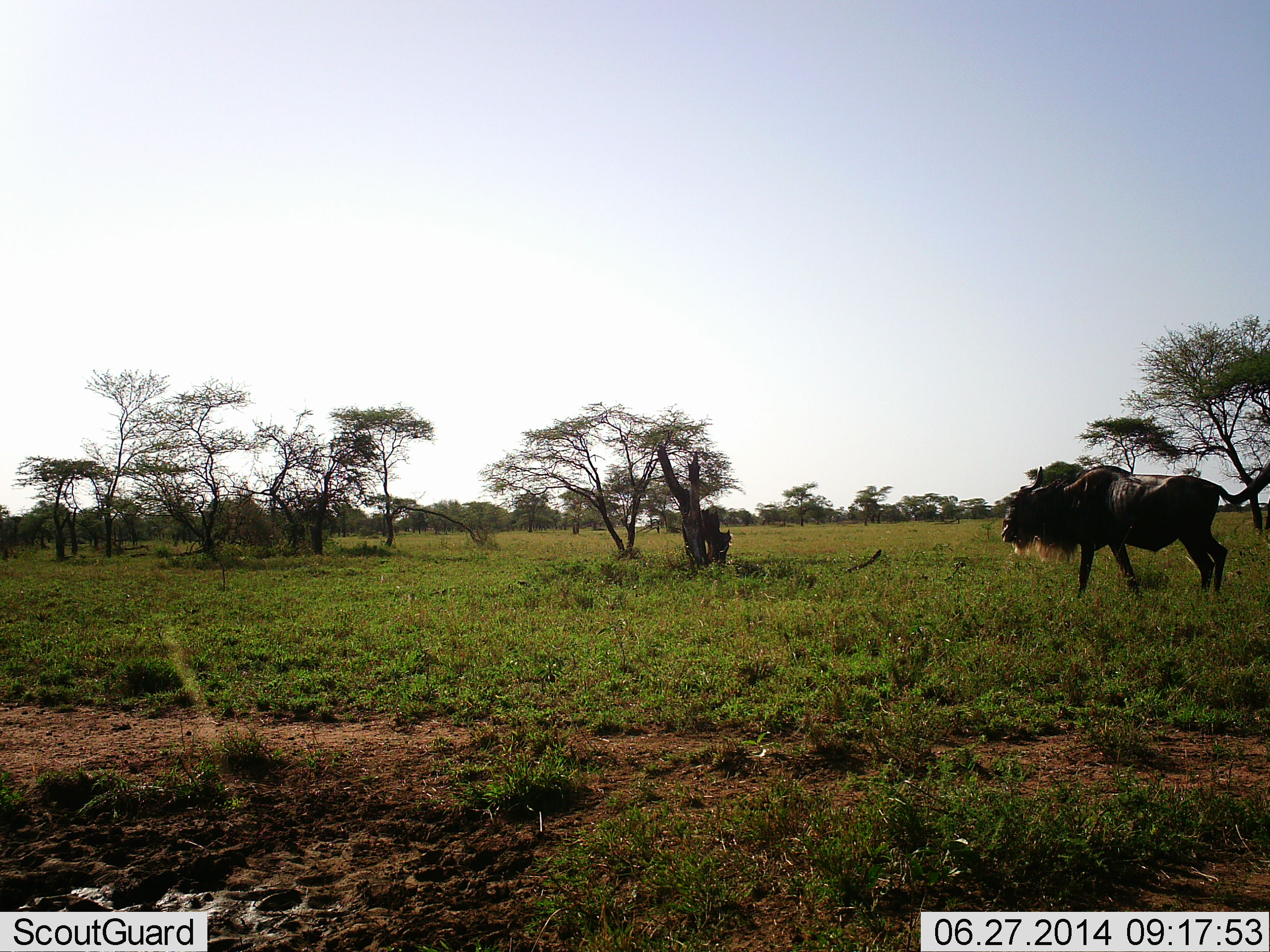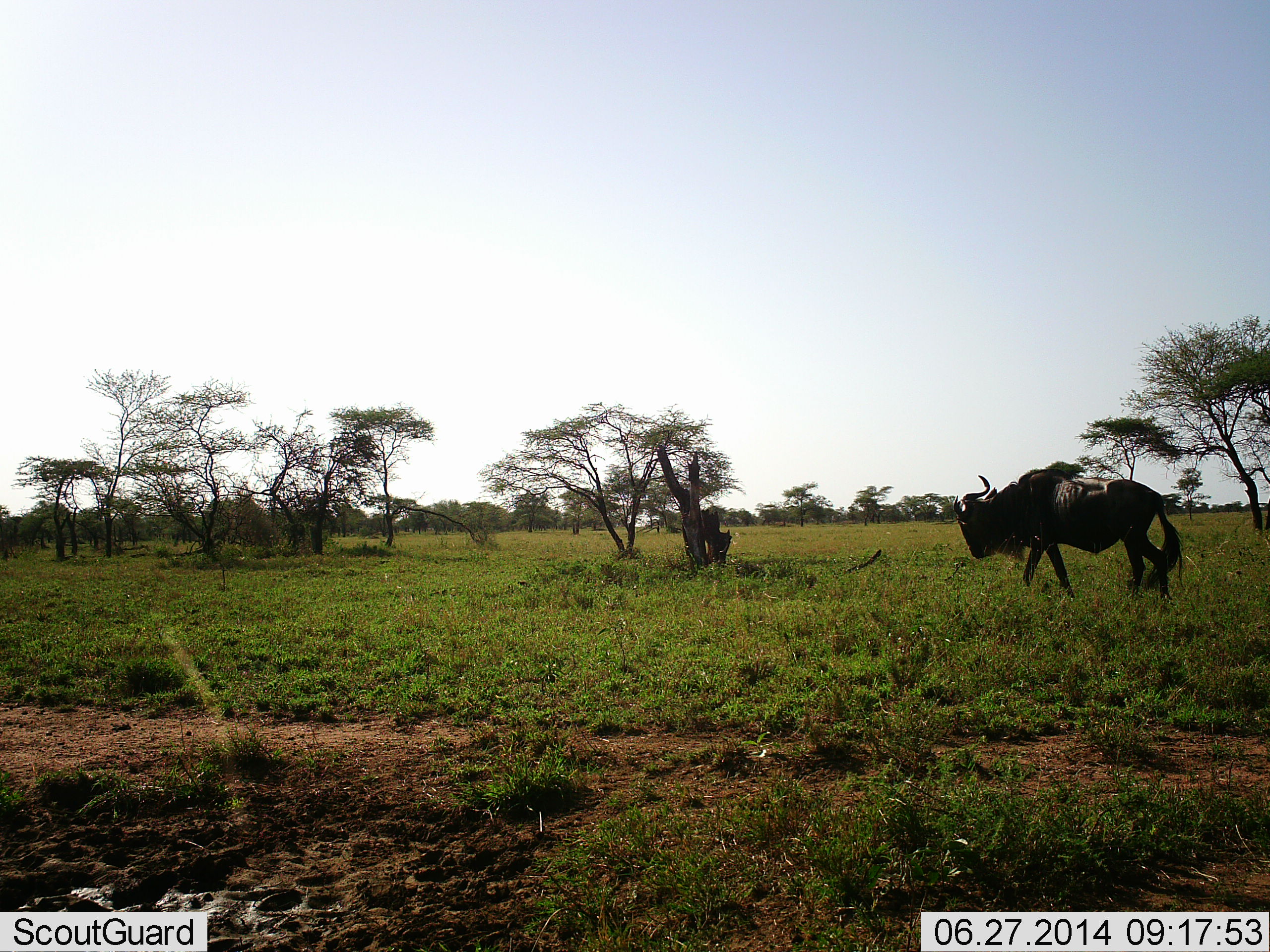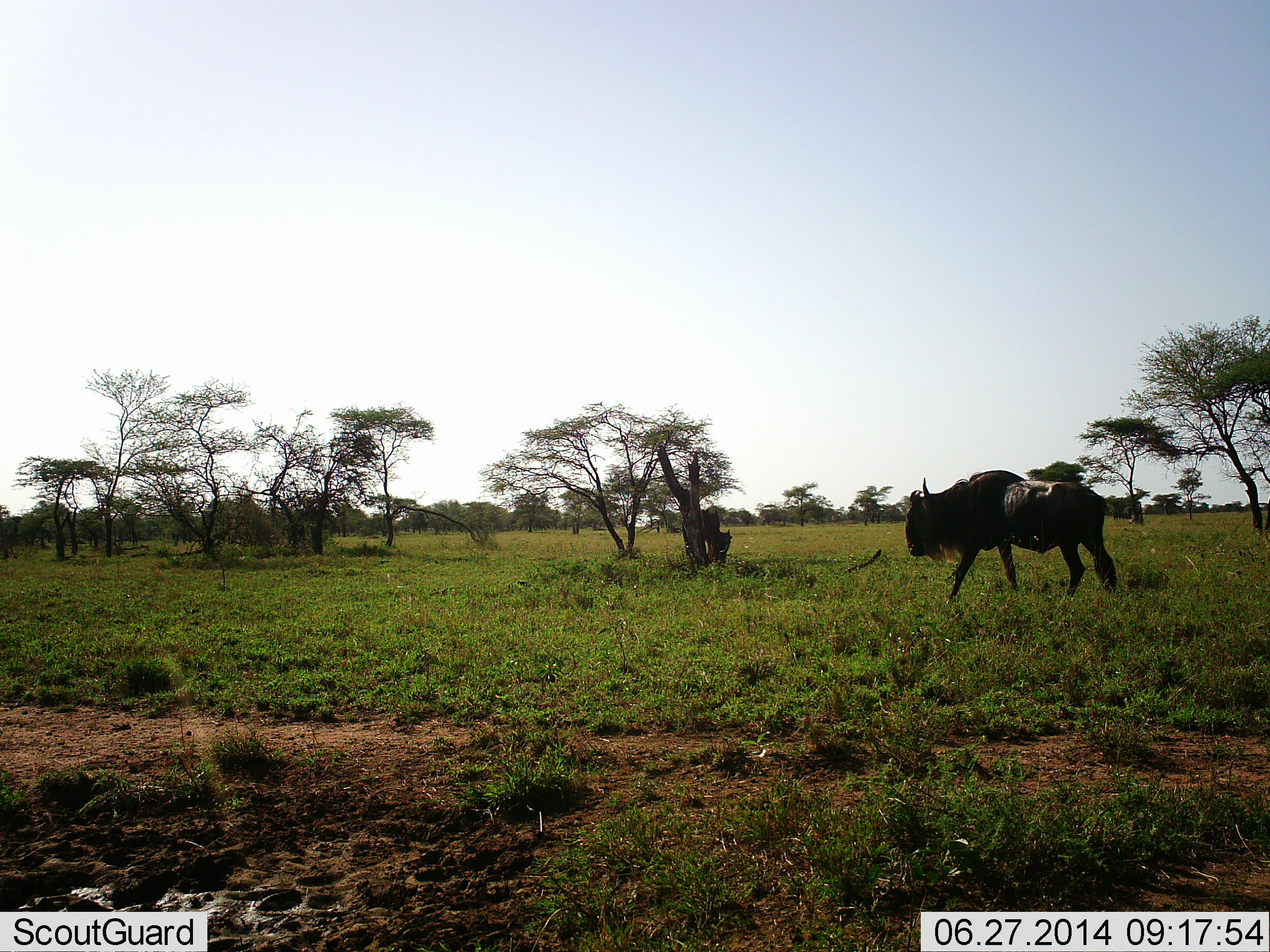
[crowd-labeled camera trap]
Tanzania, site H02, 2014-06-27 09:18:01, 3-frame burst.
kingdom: Animalia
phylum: Chordata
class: Mammalia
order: Artiodactyla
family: Bovidae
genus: Connochaetes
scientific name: Connochaetes taurinus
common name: blue wildebeest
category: wildebeest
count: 1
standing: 10%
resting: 0%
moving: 90%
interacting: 0%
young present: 0%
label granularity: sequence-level